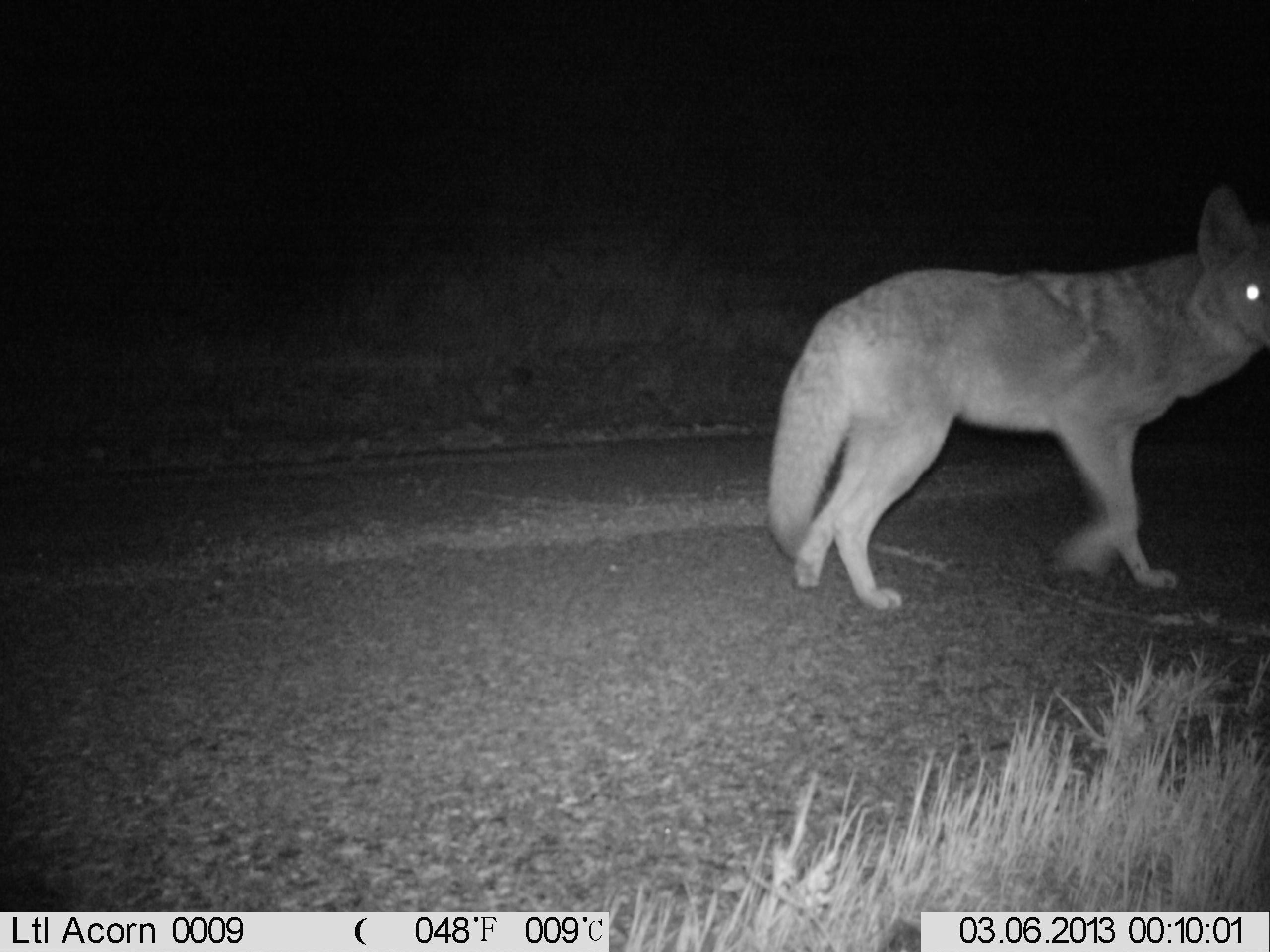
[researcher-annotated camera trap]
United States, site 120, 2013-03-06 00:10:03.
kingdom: Animalia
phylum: Chordata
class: Mammalia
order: Carnivora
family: Canidae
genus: Canis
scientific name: Canis latrans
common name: coyote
Coyote (Canis latrans).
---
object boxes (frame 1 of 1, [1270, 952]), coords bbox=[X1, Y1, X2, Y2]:
coyote: bbox=[740, 181, 1268, 619]